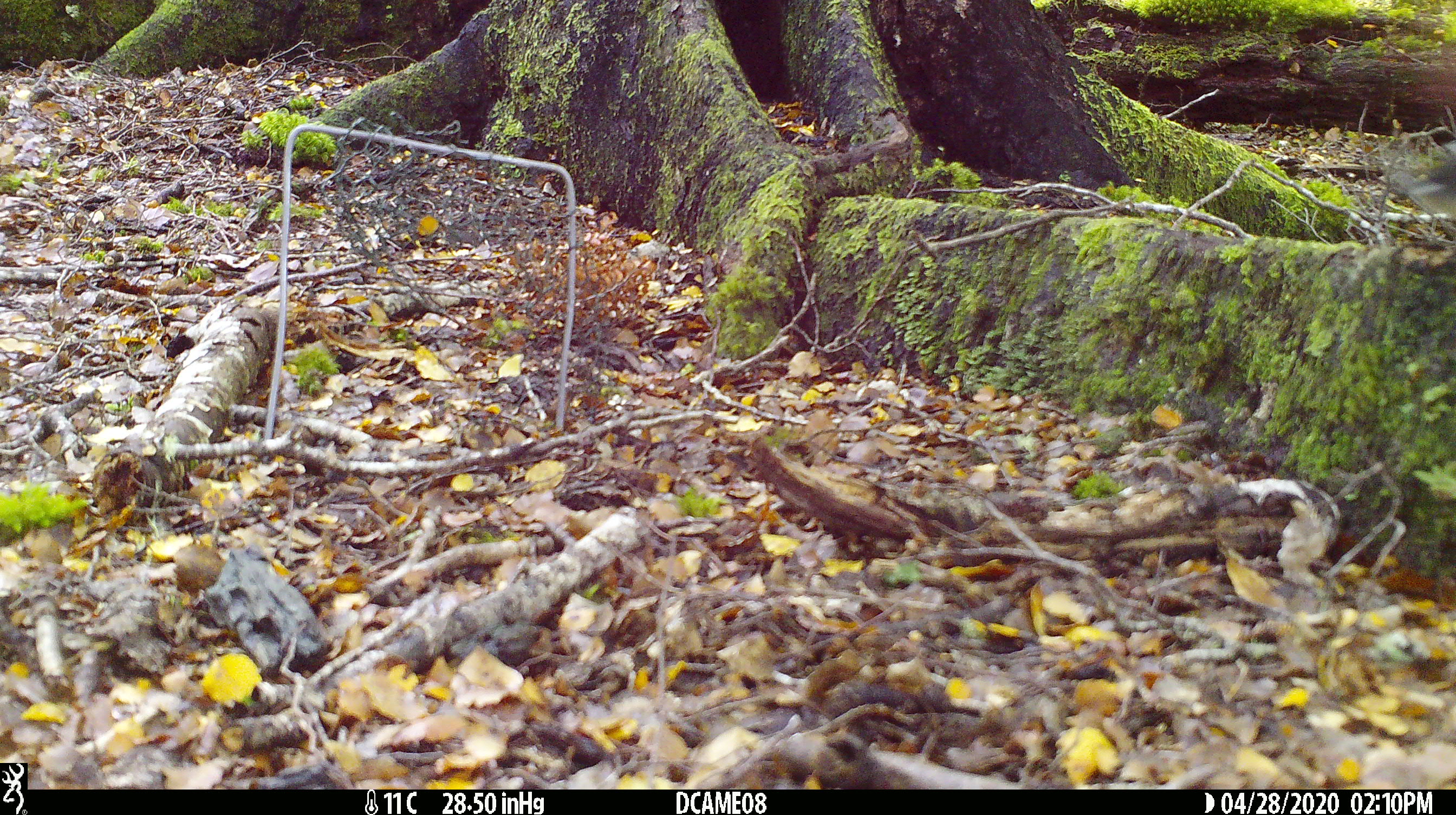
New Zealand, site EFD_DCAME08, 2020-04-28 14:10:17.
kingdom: Animalia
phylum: Chordata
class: Aves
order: Passeriformes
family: Petroicidae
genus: Petroica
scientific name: Petroica macrocephala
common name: tomtit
Tomtit (Petroica macrocephala).